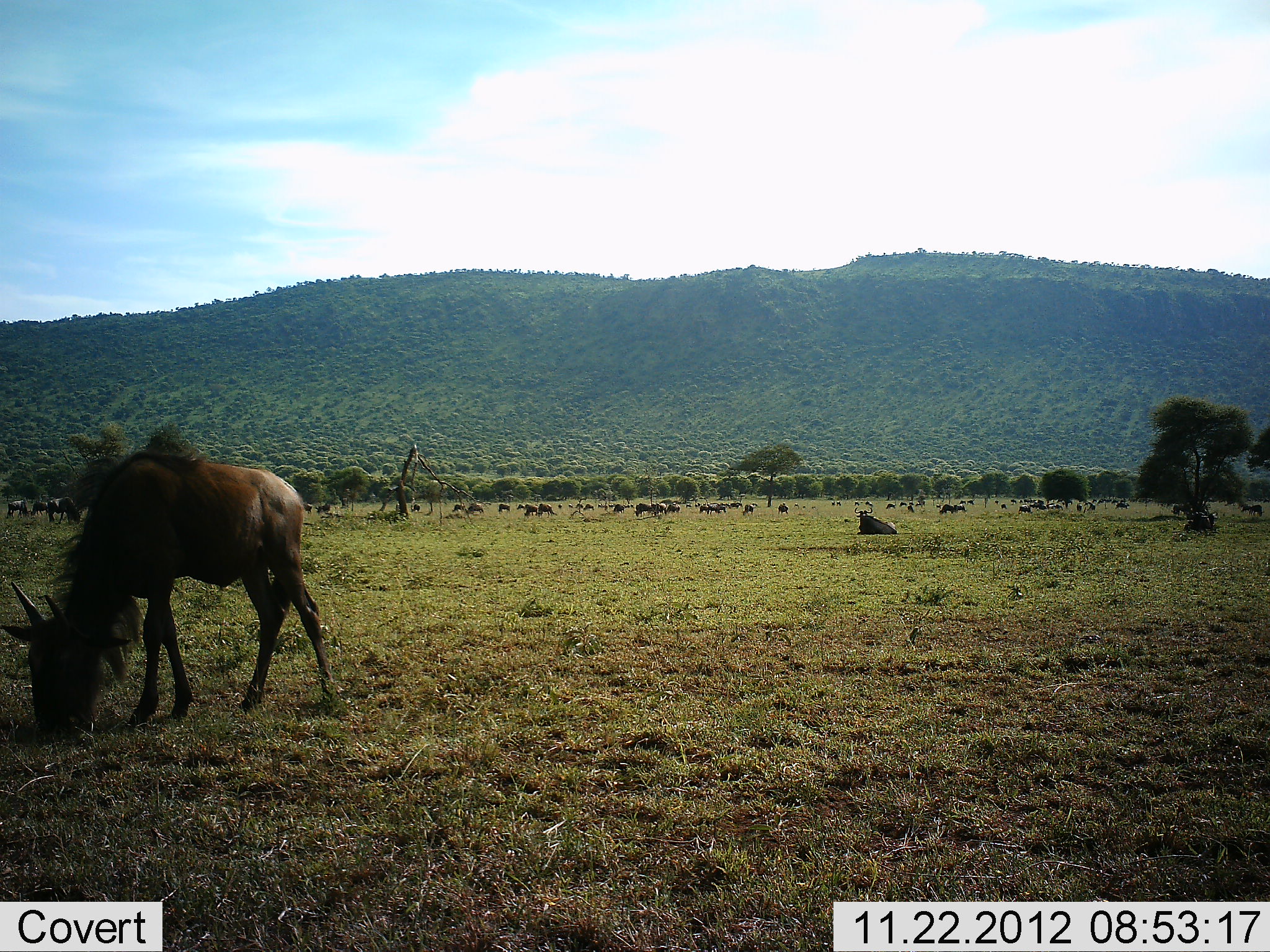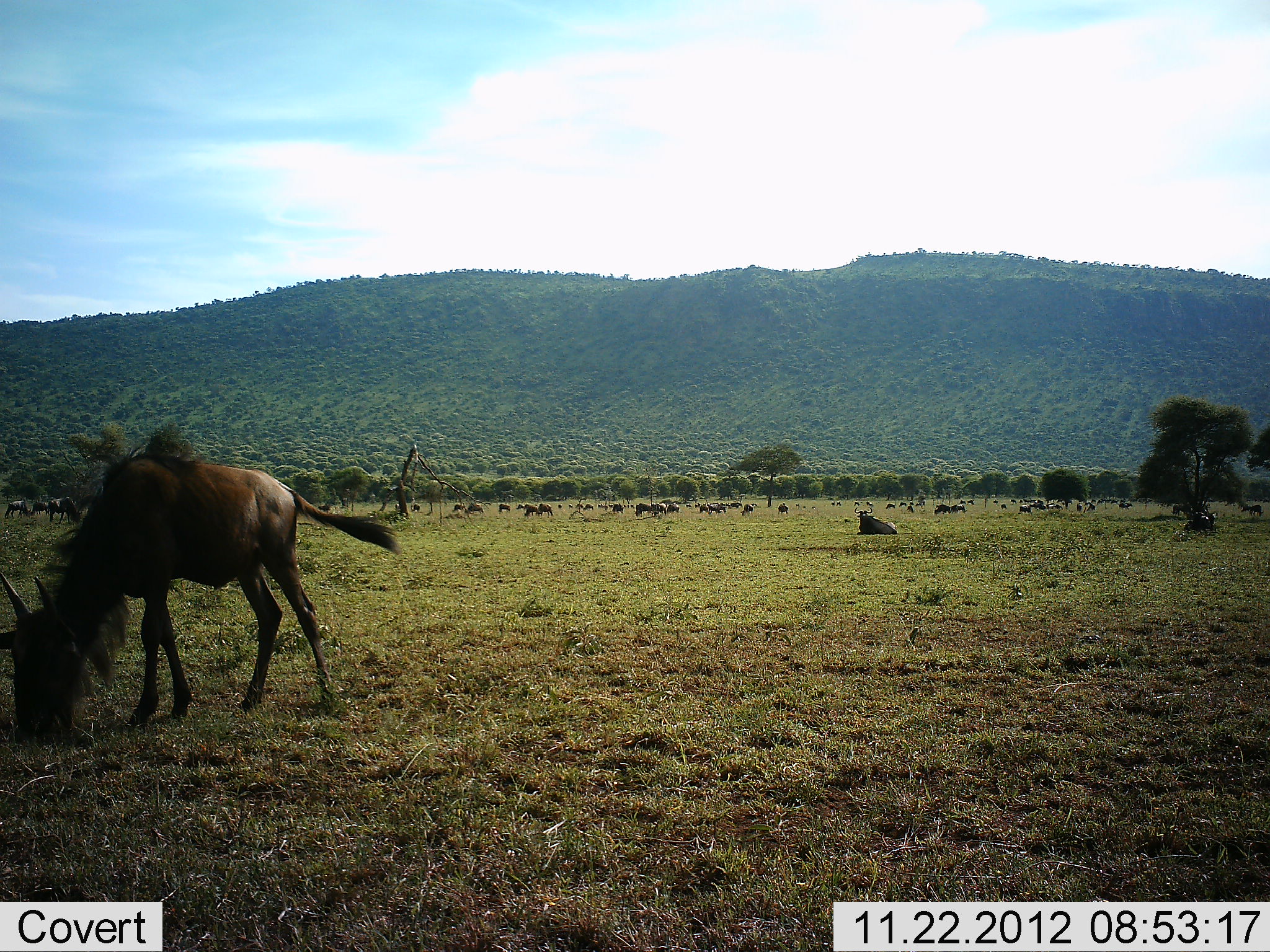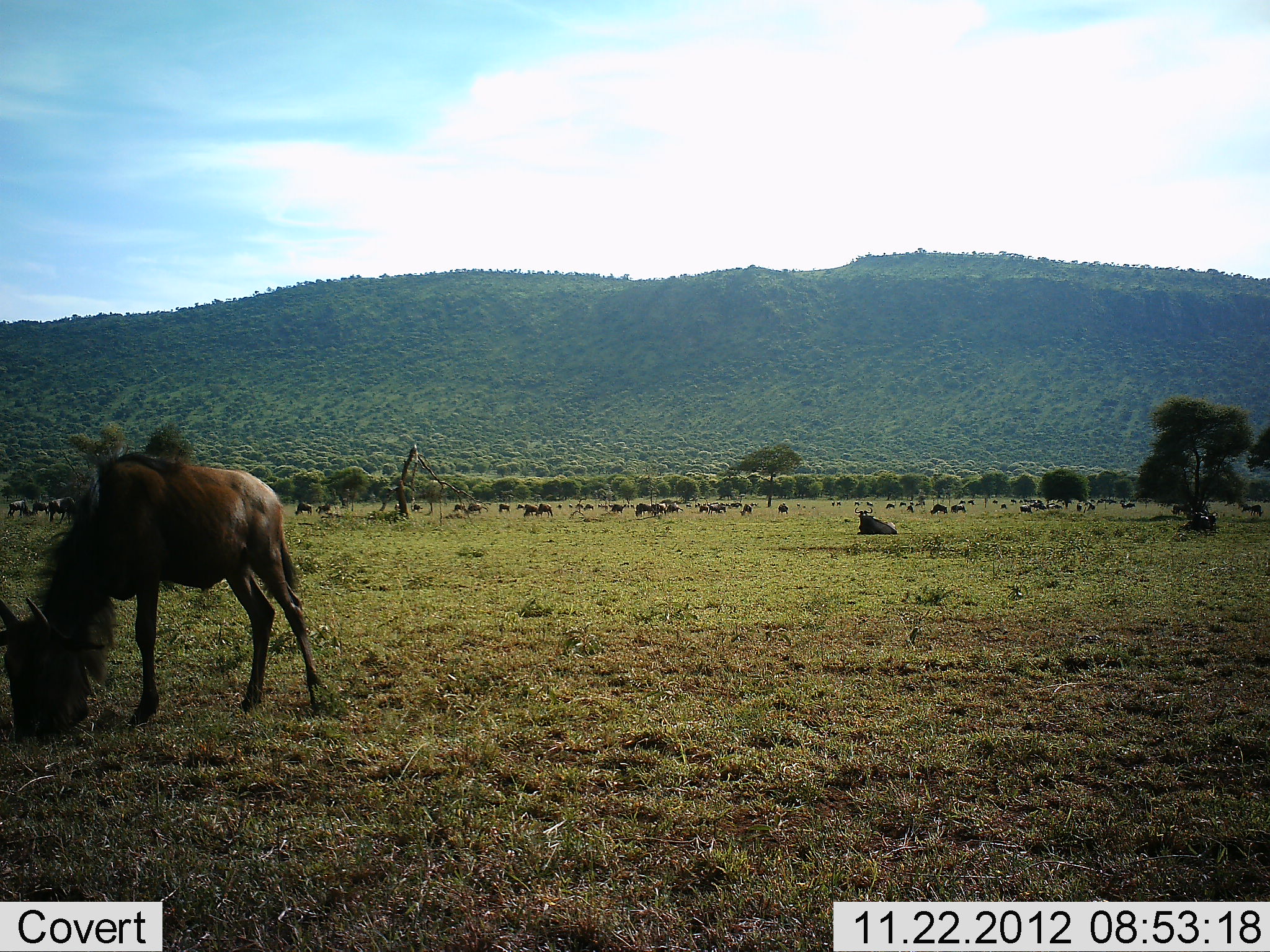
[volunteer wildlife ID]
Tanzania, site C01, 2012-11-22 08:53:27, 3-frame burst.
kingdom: Animalia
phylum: Chordata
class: Mammalia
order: Artiodactyla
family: Bovidae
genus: Connochaetes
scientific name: Connochaetes taurinus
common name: blue wildebeest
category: wildebeest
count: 11-50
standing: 47%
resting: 47%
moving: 24%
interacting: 0%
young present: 6%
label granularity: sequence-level